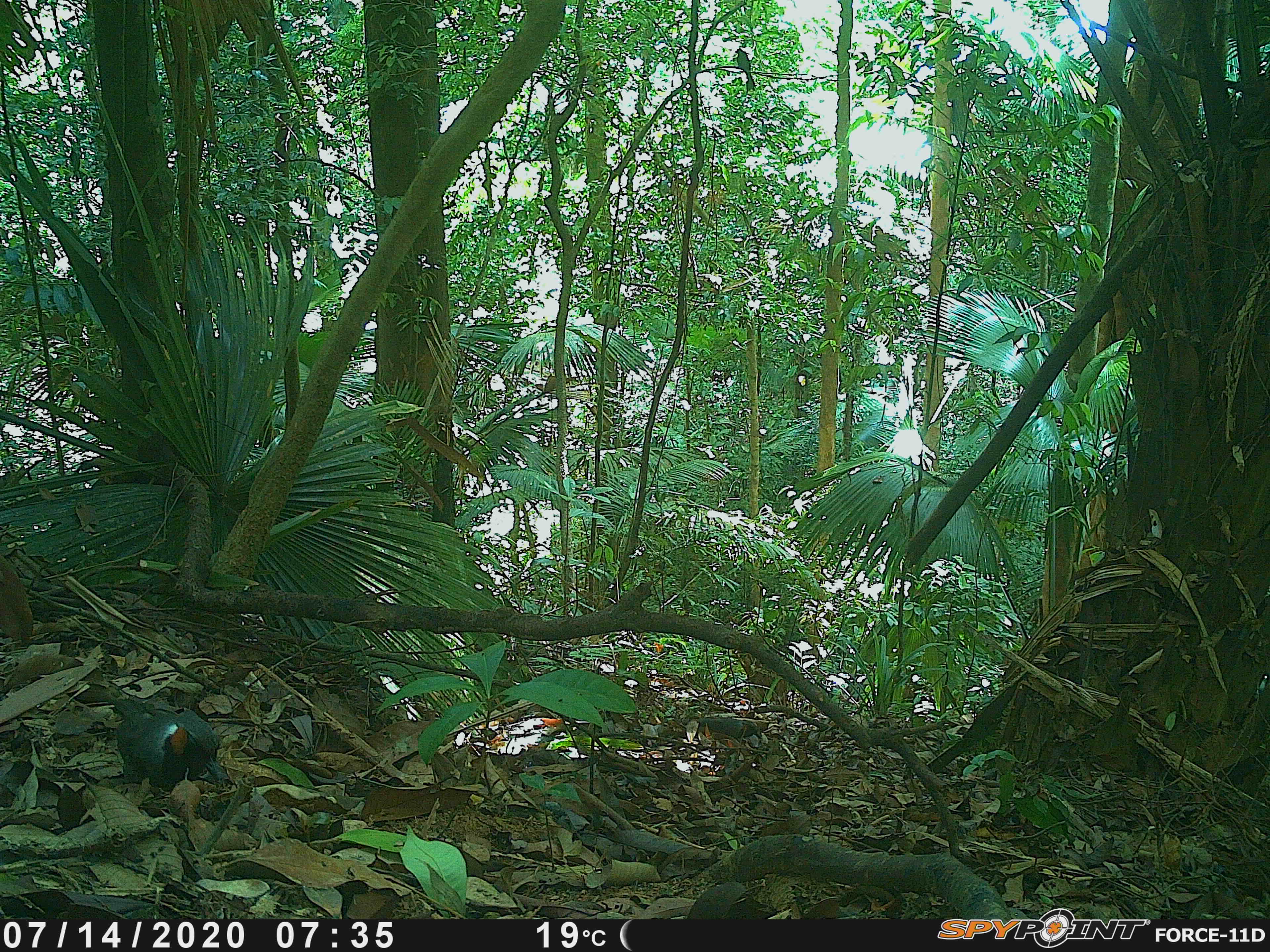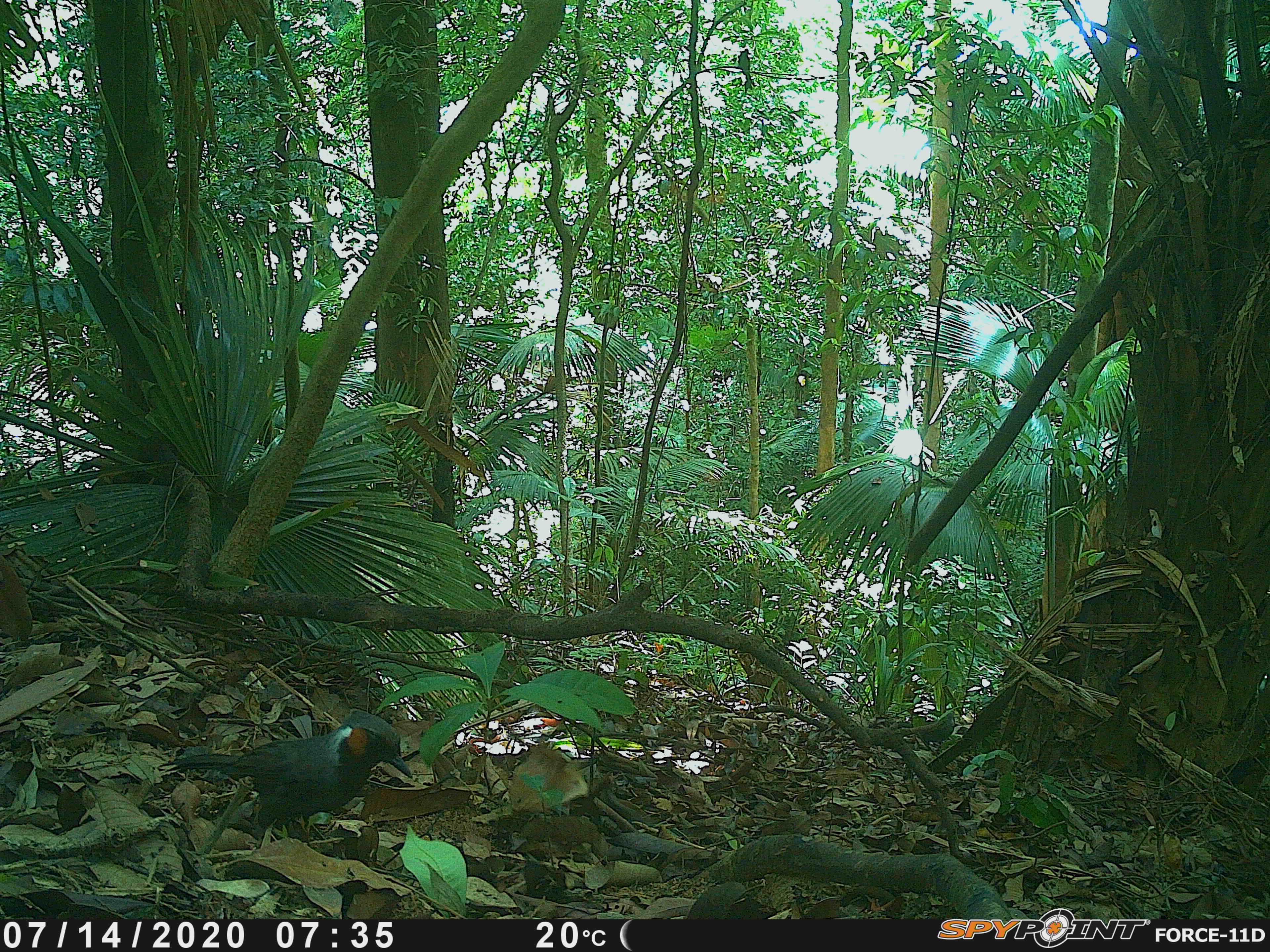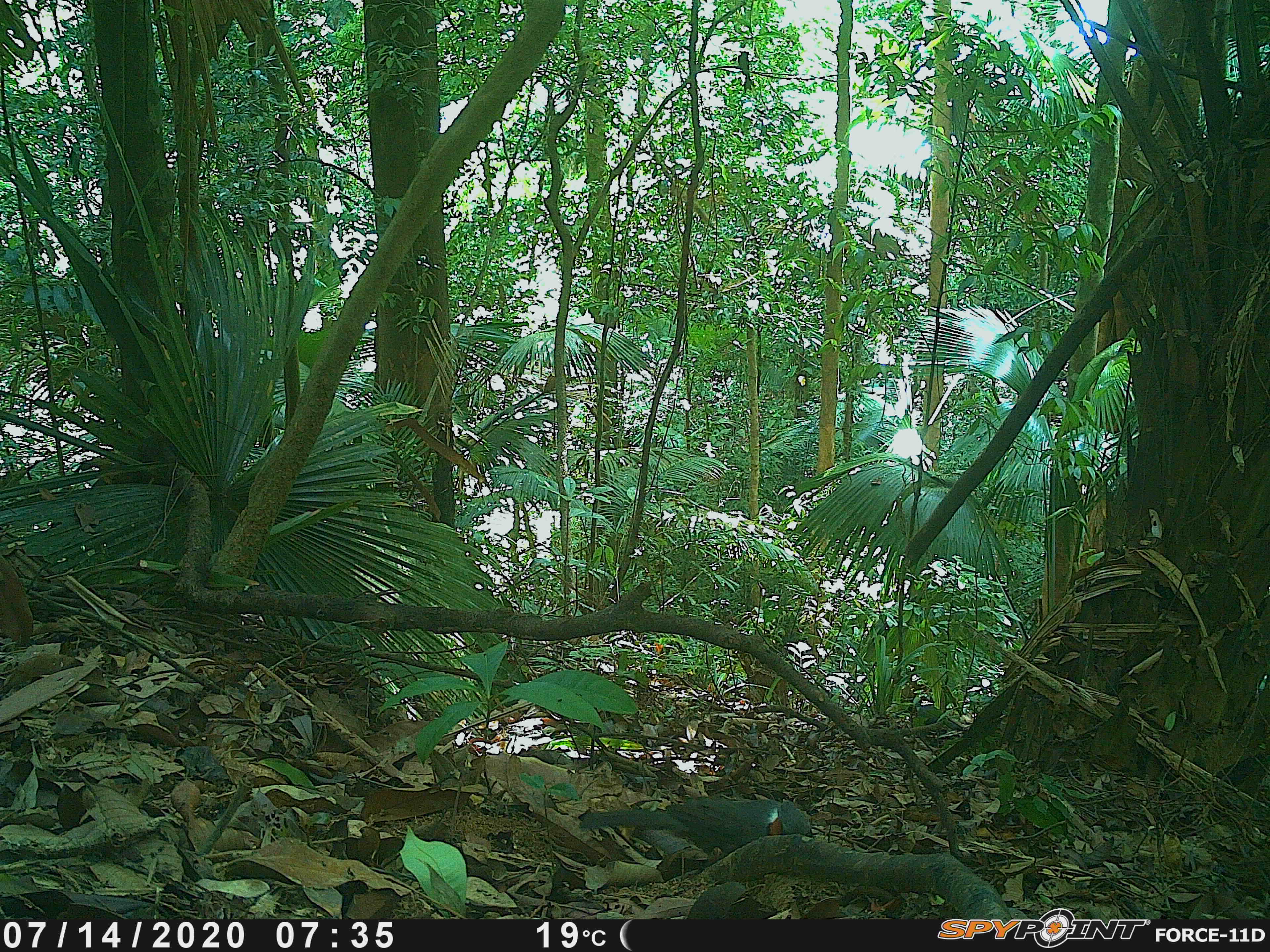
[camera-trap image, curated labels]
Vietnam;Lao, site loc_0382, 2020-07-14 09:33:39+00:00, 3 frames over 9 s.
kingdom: Animalia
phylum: Chordata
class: Aves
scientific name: Aves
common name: bird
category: unidentified bird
Unidentified bird (bird) (Aves). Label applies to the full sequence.